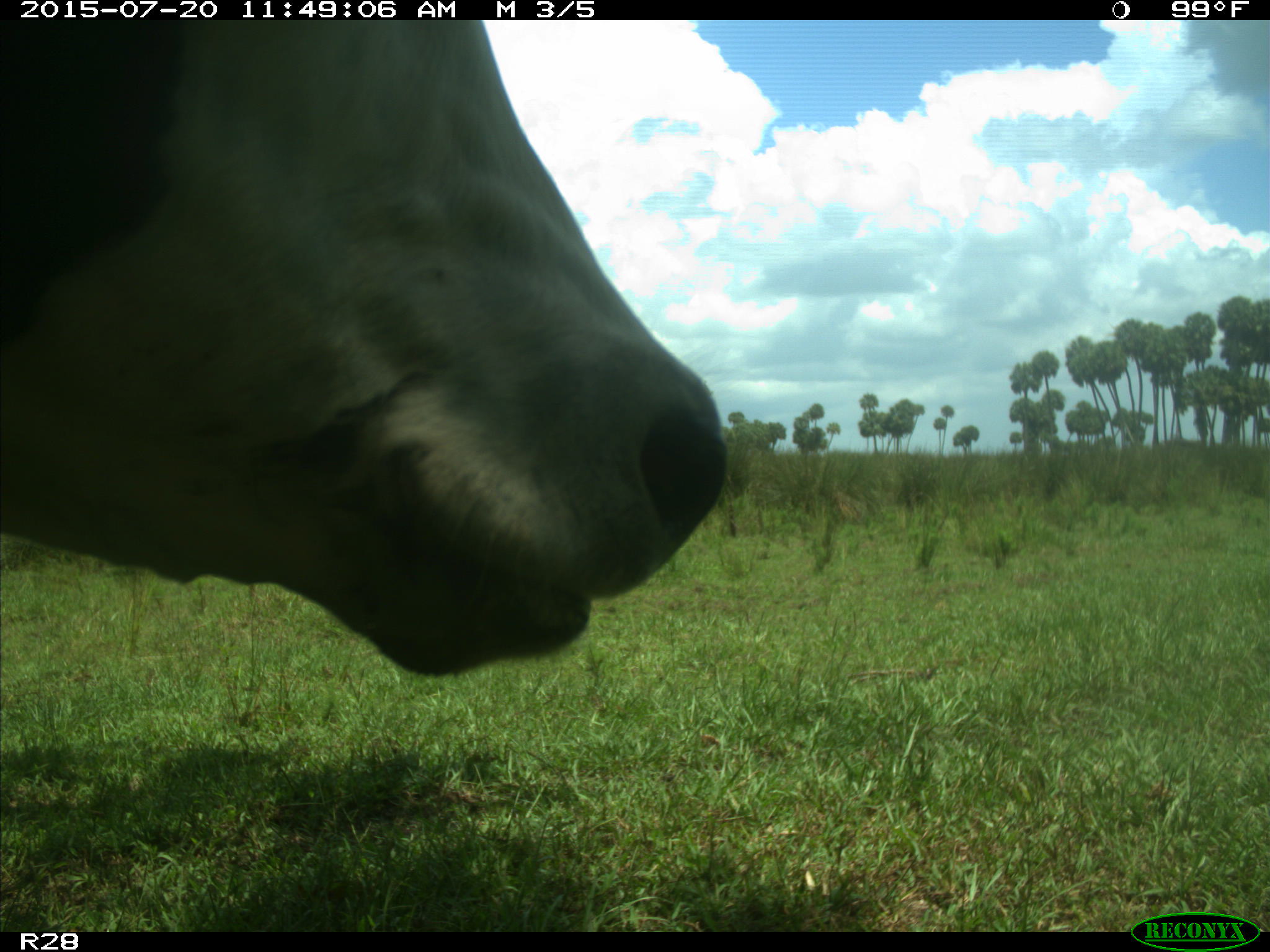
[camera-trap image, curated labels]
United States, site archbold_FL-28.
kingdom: Animalia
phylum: Chordata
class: Mammalia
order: Artiodactyla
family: Bovidae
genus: Bos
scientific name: Bos taurus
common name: domestic cow